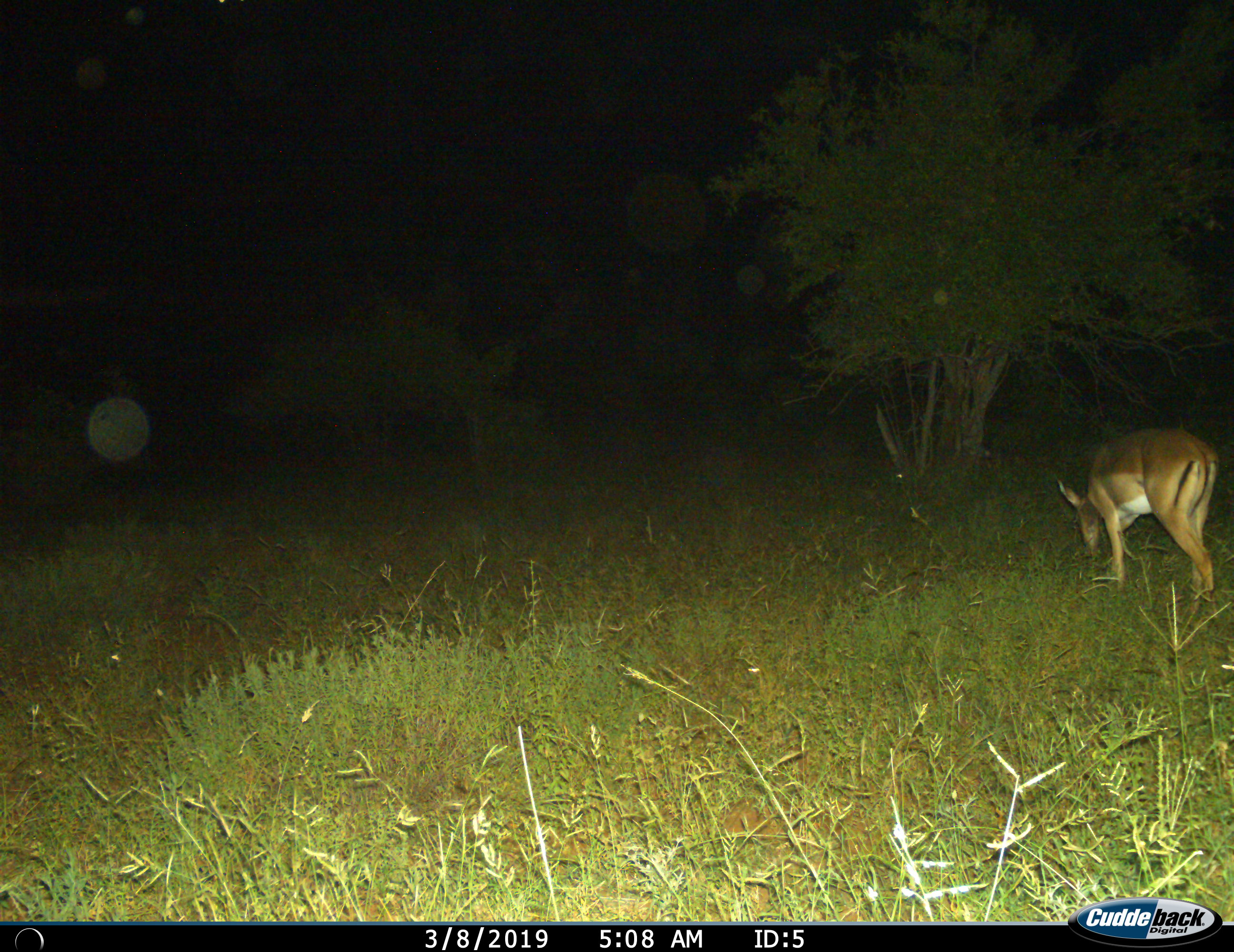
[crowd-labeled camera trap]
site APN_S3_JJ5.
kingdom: Animalia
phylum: Chordata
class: Mammalia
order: Artiodactyla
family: Bovidae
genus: Aepyceros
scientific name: Aepyceros melampus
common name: impala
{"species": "impala (Aepyceros melampus)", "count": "1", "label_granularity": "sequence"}